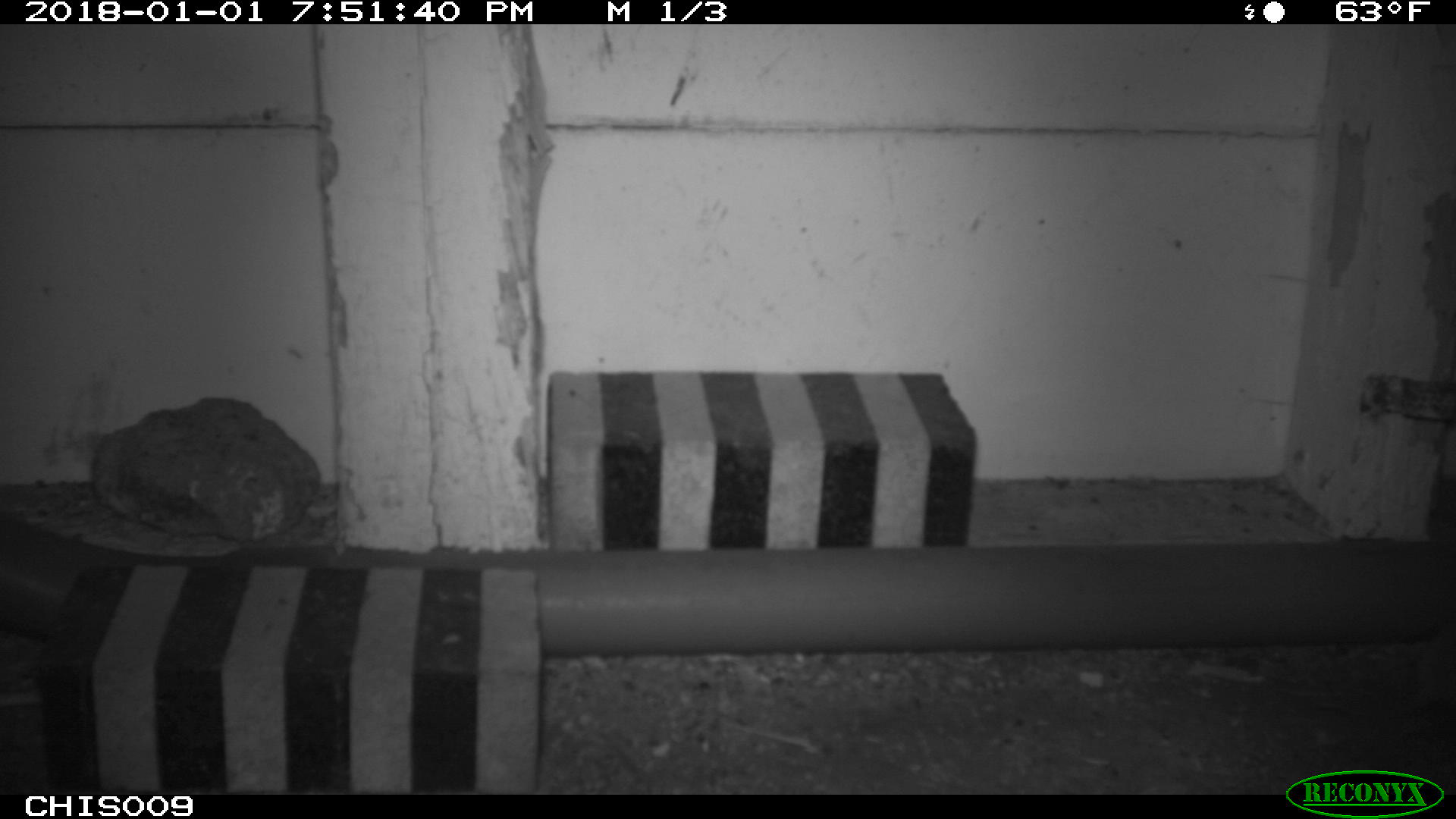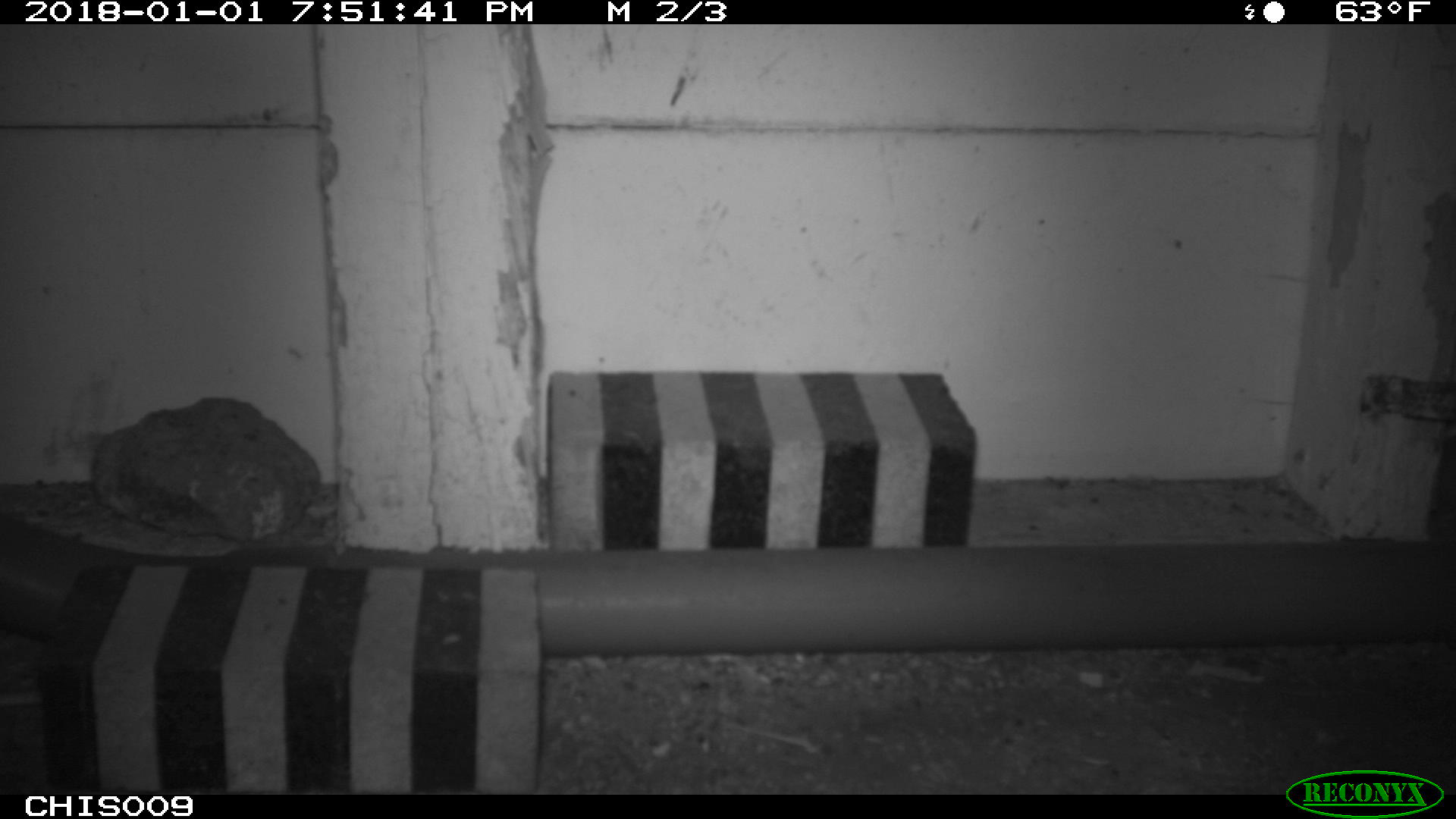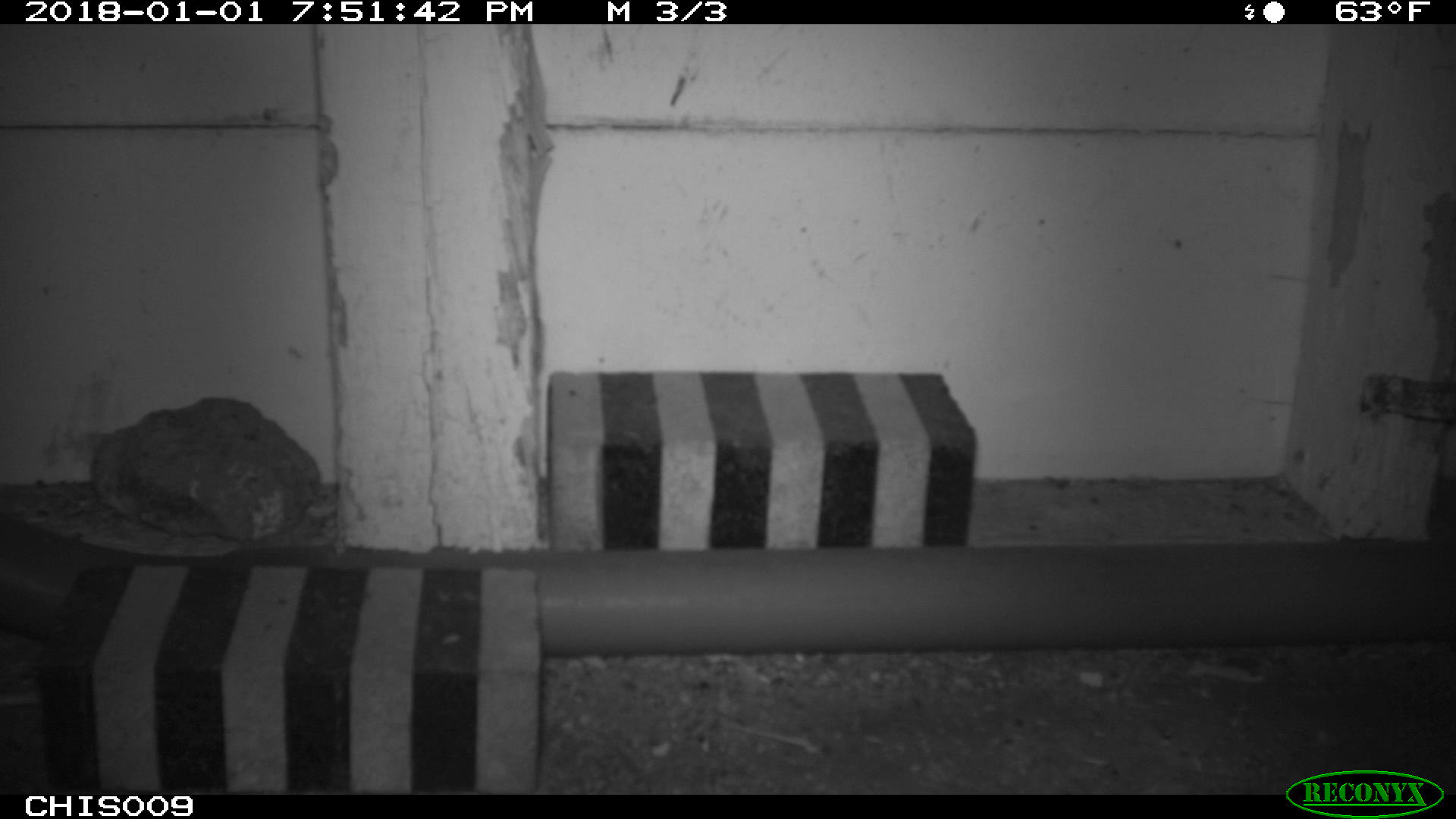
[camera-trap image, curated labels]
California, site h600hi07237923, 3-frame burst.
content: no animal present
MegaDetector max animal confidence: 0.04